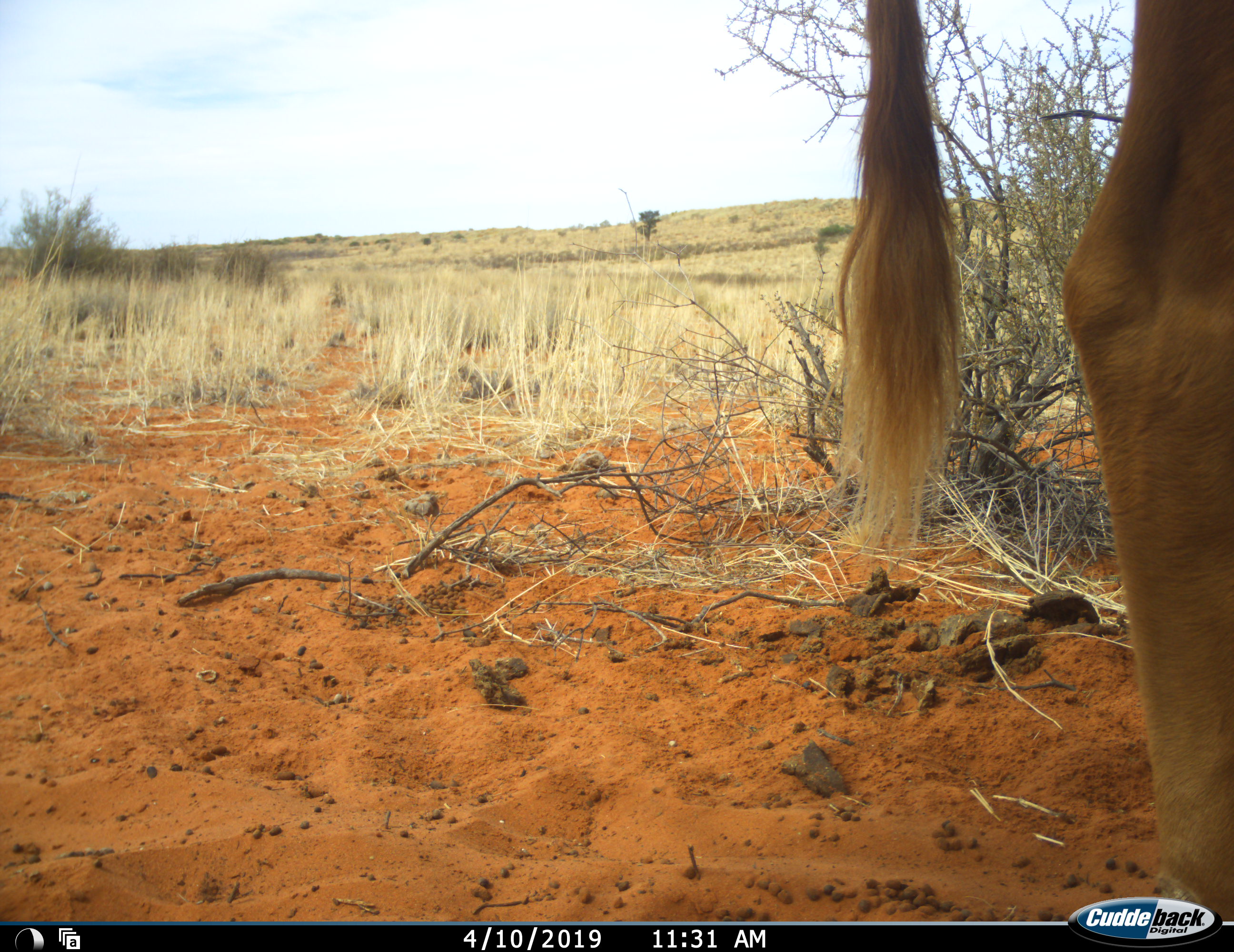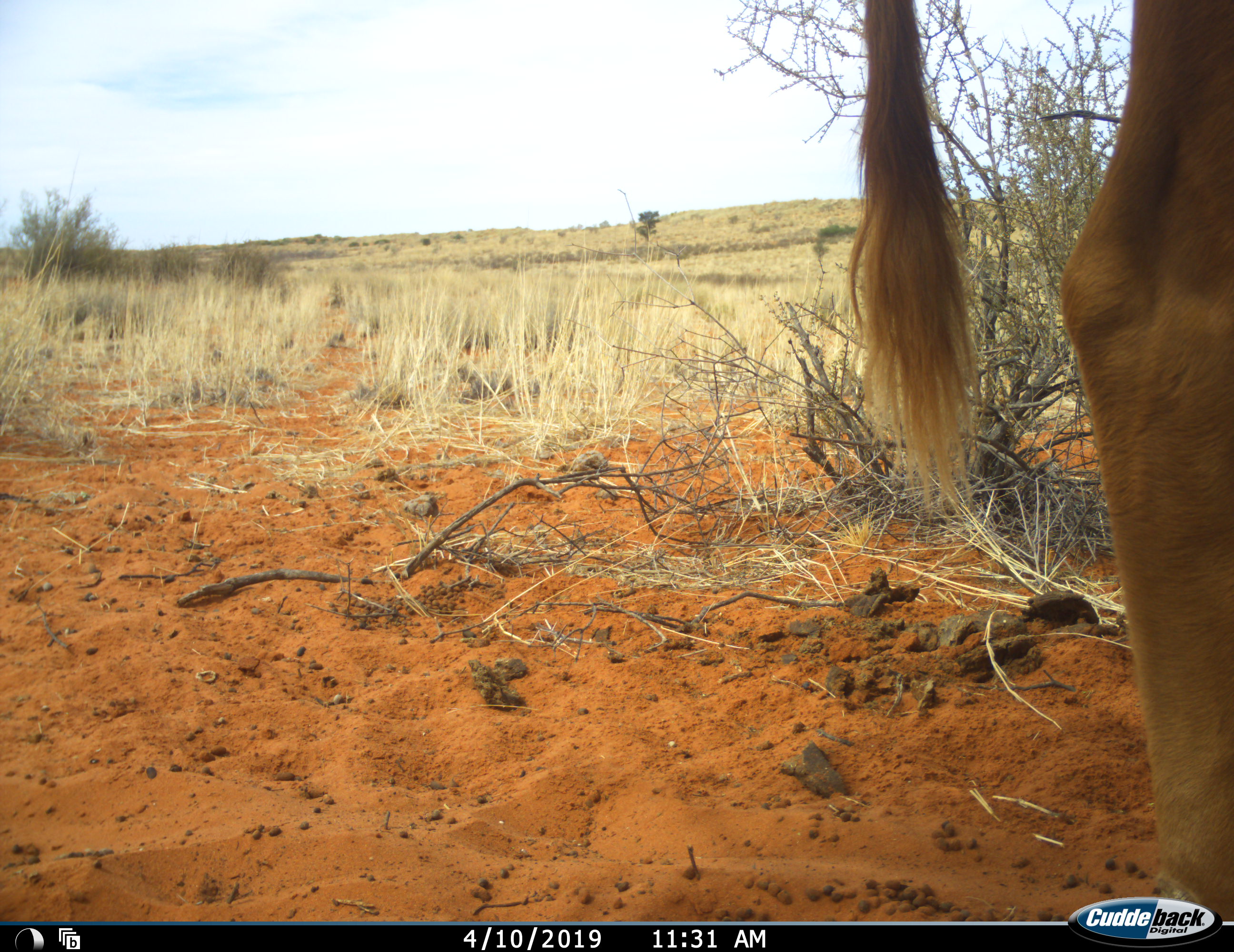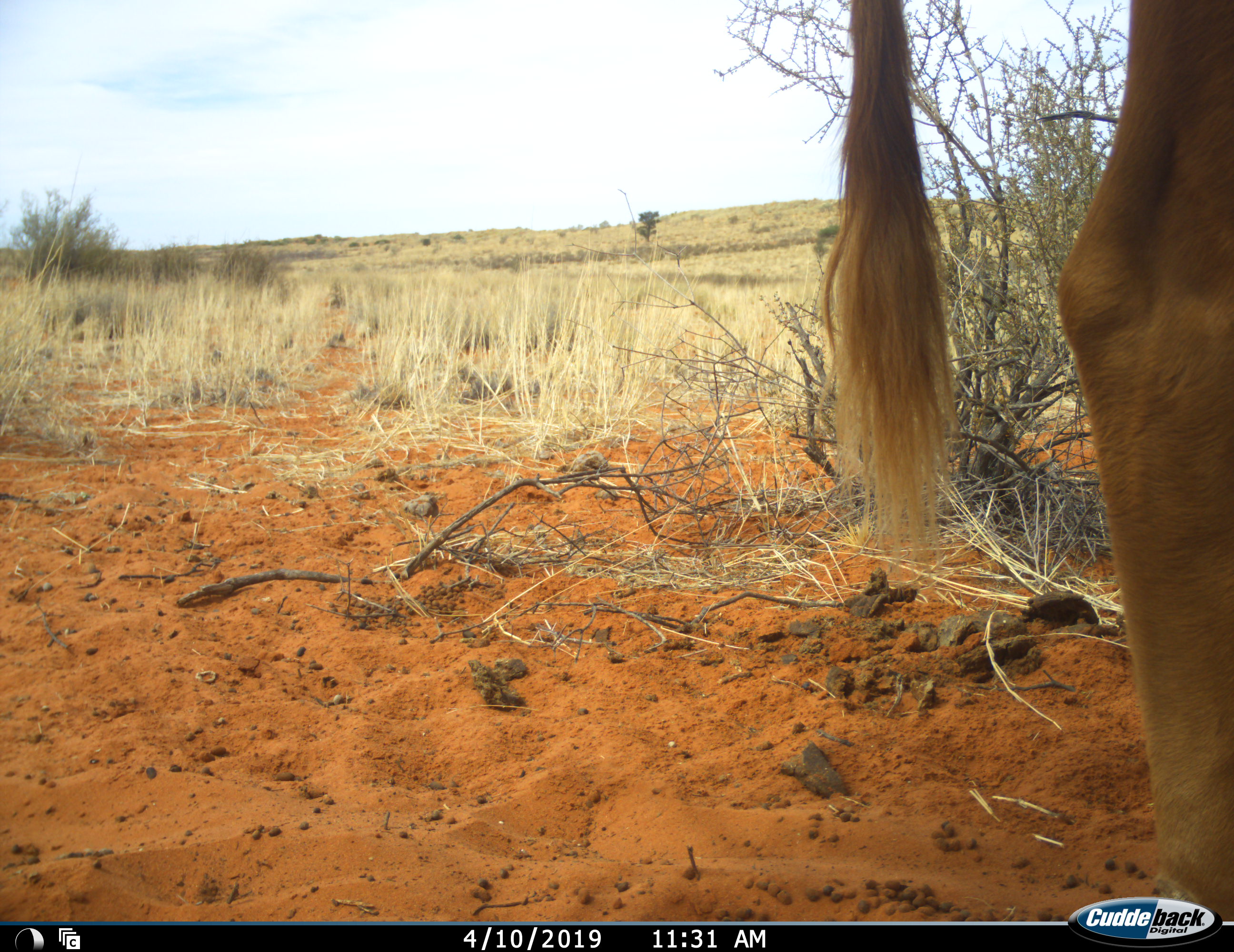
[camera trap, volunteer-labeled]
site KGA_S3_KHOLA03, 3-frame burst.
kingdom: Animalia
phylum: Chordata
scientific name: Vertebrata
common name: domestic animal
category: domesticanimal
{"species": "domesticanimal (domestic animal) (Vertebrata)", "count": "1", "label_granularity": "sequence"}